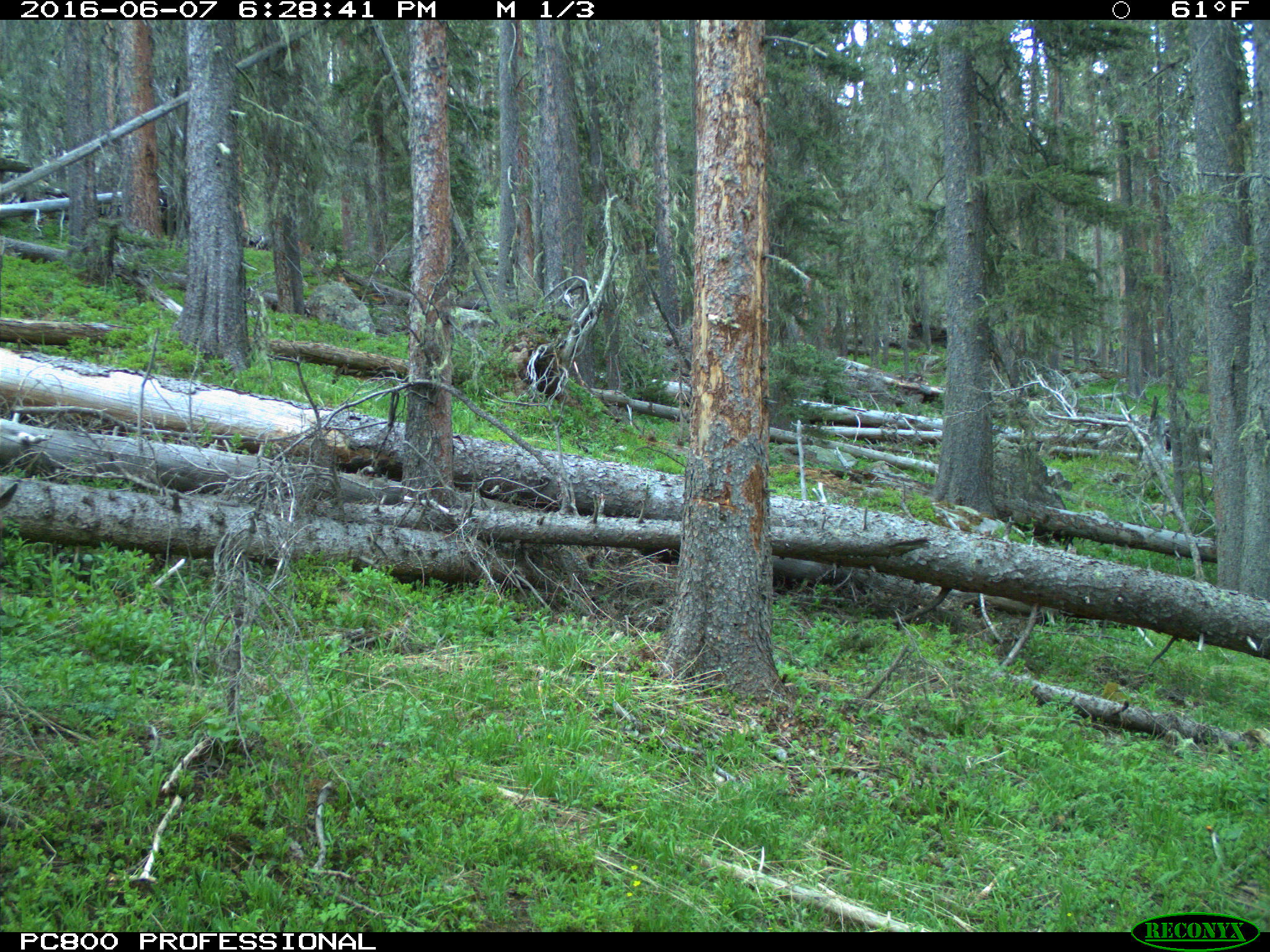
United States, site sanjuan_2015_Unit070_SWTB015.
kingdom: Animalia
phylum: Chordata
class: Mammalia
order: Artiodactyla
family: Cervidae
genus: Odocoileus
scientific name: Odocoileus hemionus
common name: mule deer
Odocoileus hemionus (mule deer).